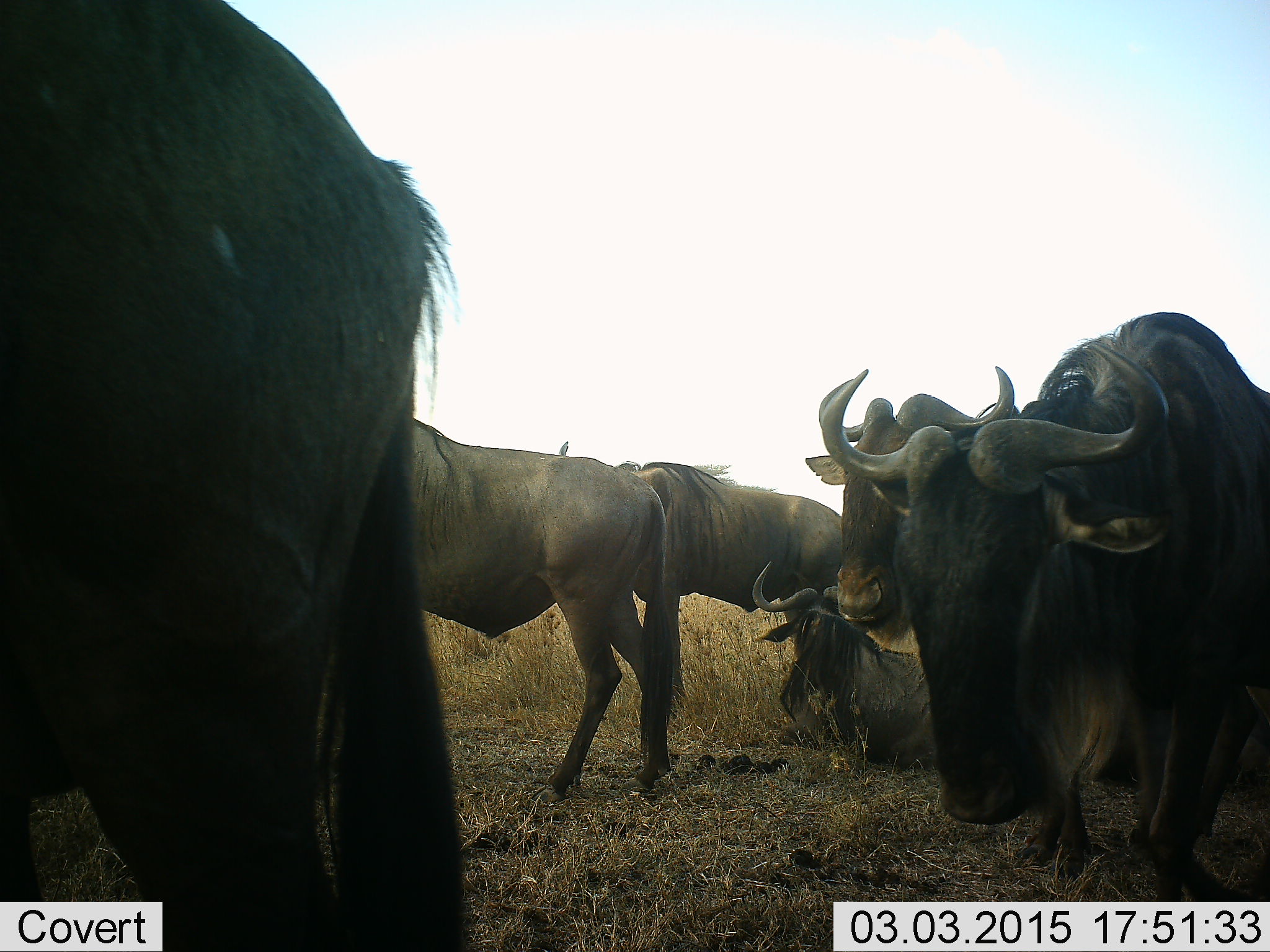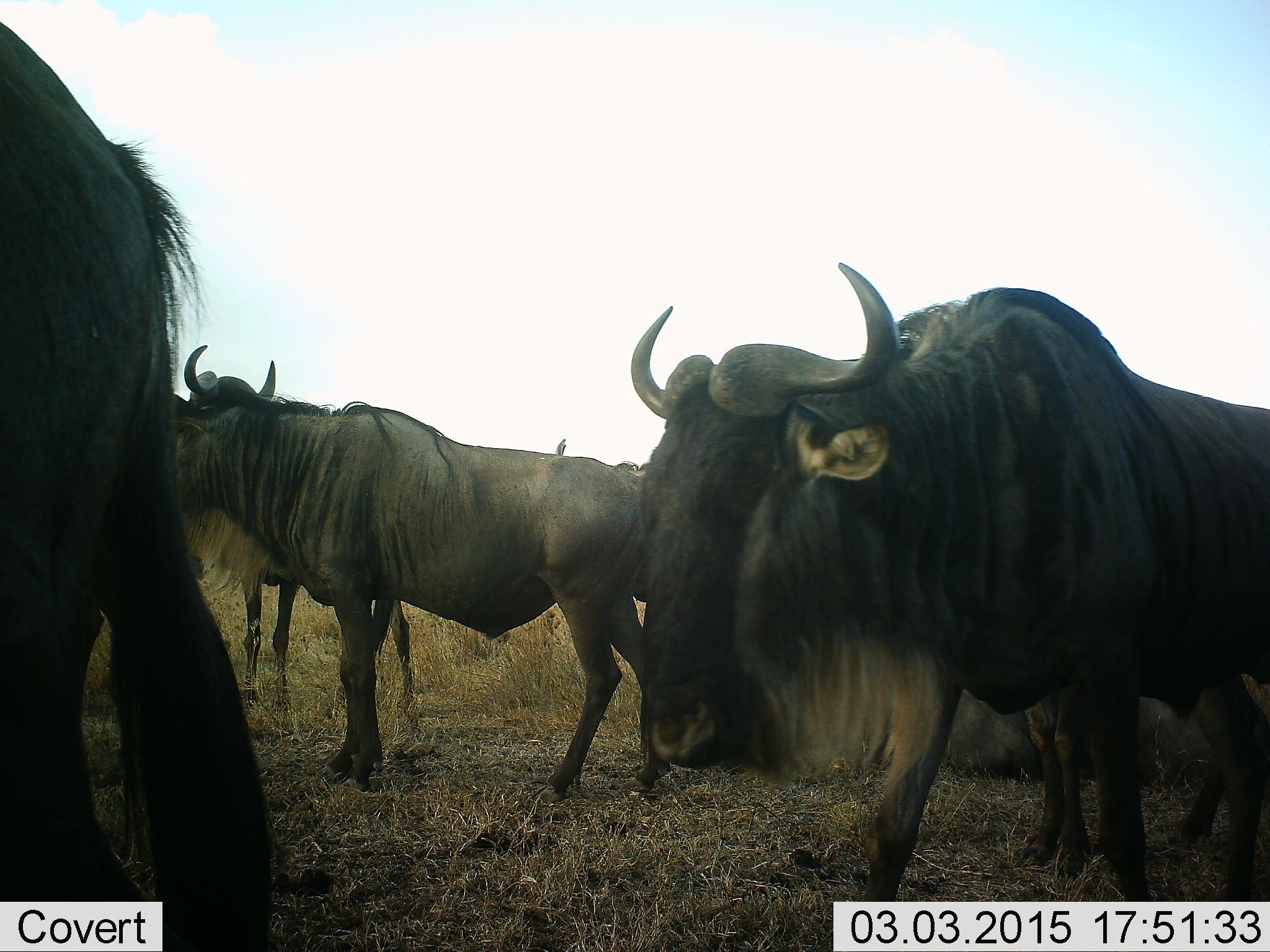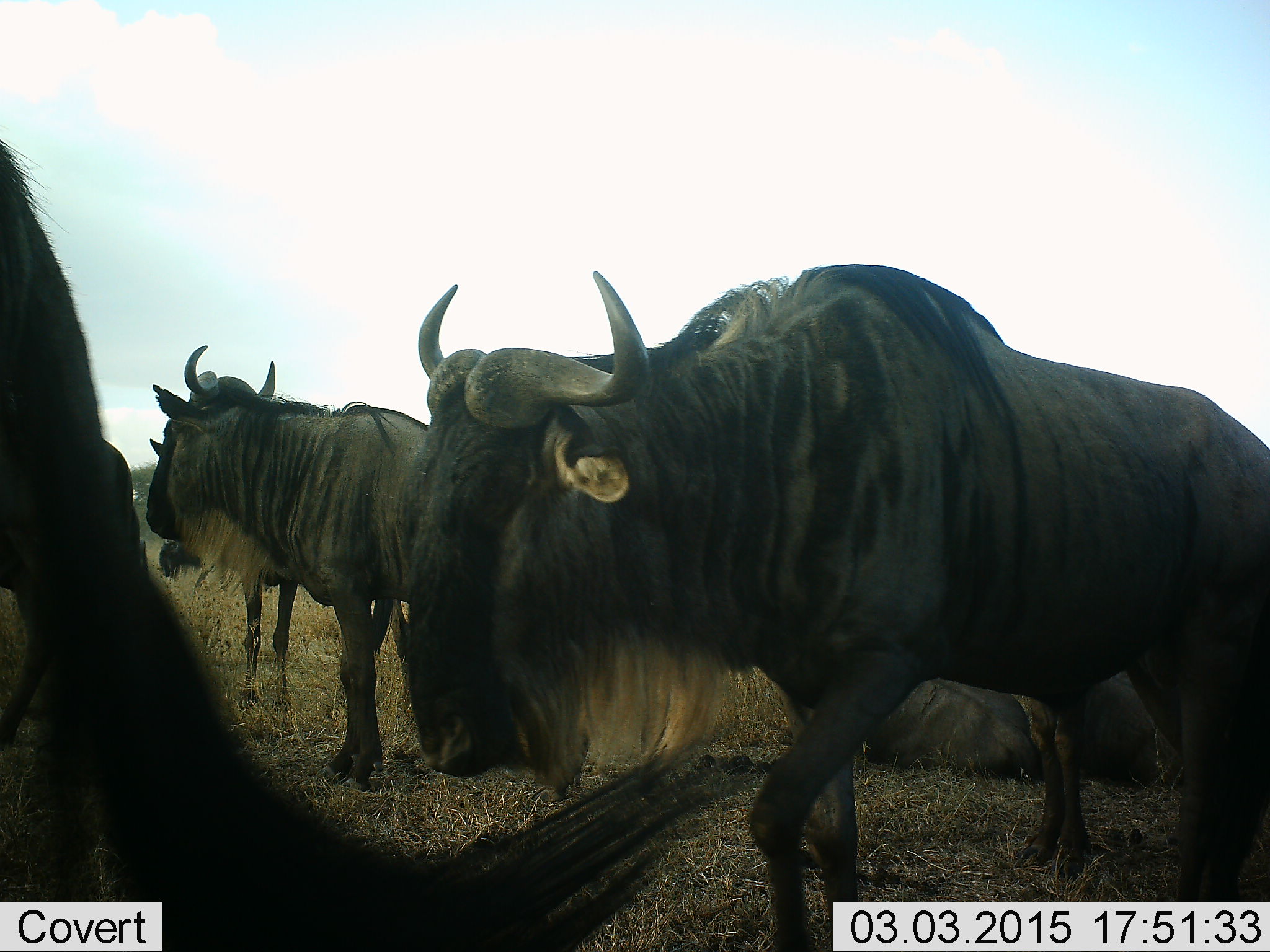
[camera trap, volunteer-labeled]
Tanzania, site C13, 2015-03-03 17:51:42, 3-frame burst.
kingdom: Animalia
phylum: Chordata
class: Mammalia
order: Artiodactyla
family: Bovidae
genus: Connochaetes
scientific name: Connochaetes taurinus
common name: blue wildebeest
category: wildebeest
Wildebeest (blue wildebeest) (Connochaetes taurinus), count 7. Behavior (volunteer vote fractions): standing 80%, resting 60%, moving 90%, interacting 0%. Young present (vote fraction): 0%. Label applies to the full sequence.